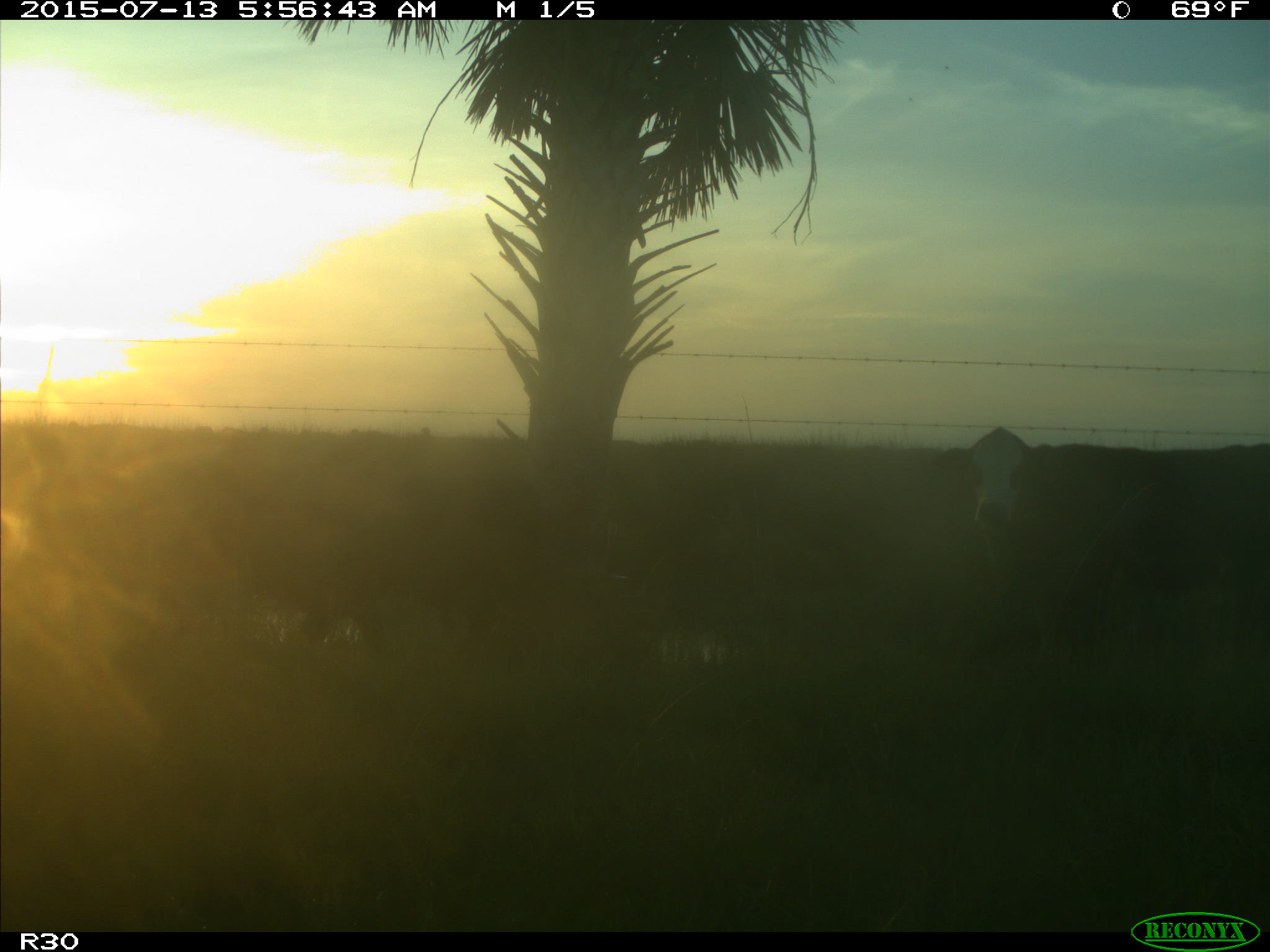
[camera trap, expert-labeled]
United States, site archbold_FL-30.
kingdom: Animalia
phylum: Chordata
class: Mammalia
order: Artiodactyla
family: Bovidae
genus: Bos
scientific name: Bos taurus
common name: domestic cow